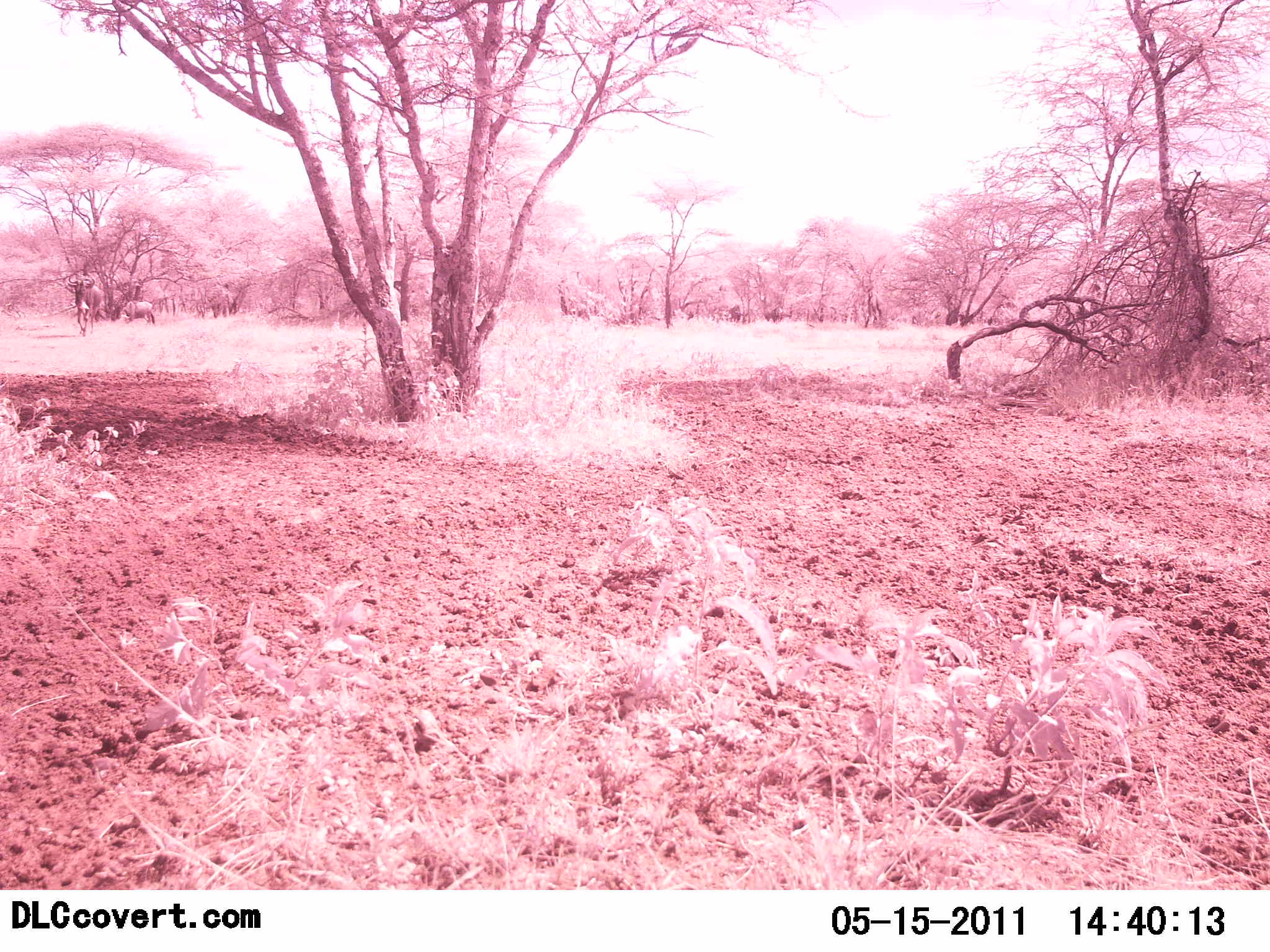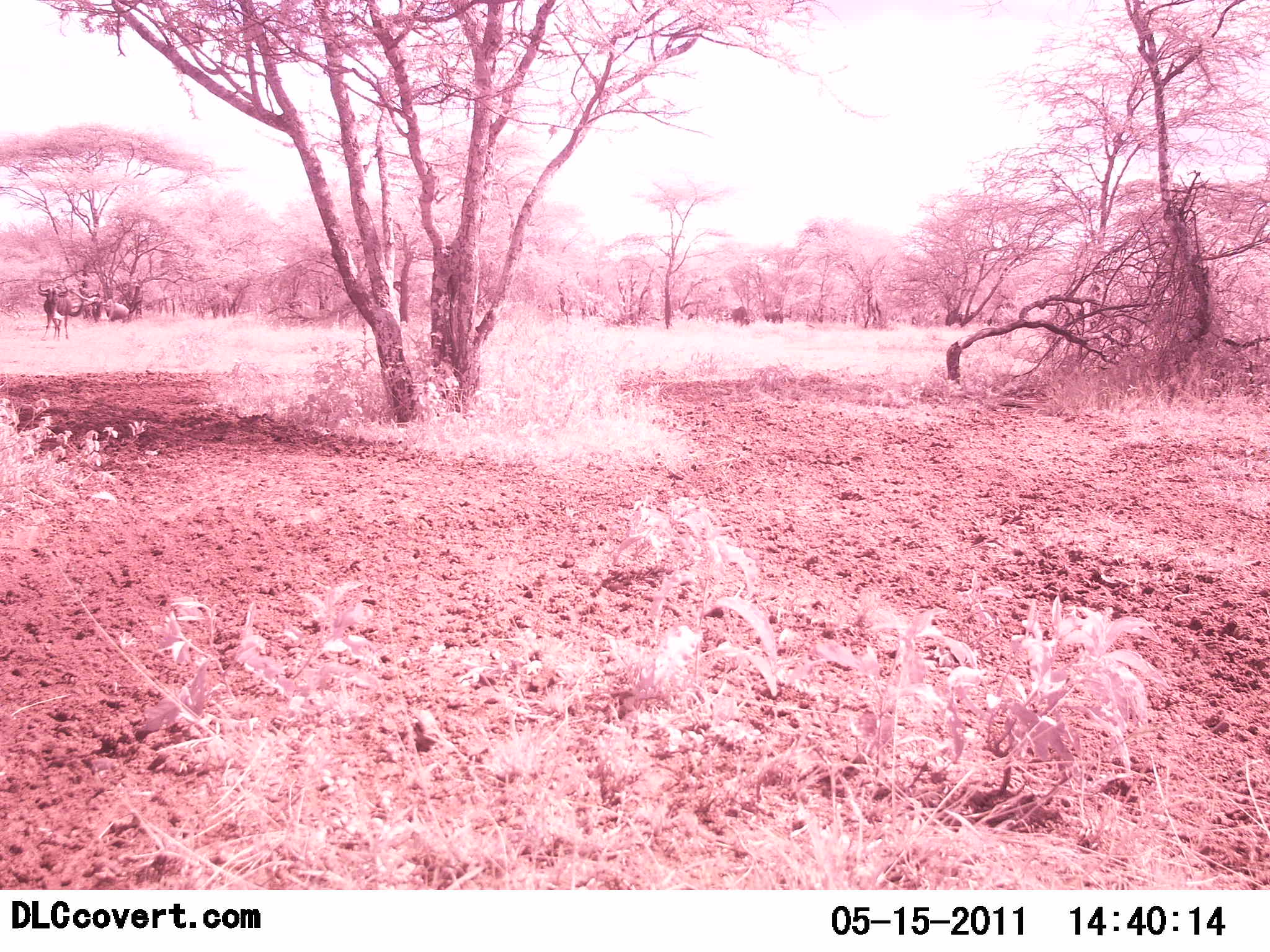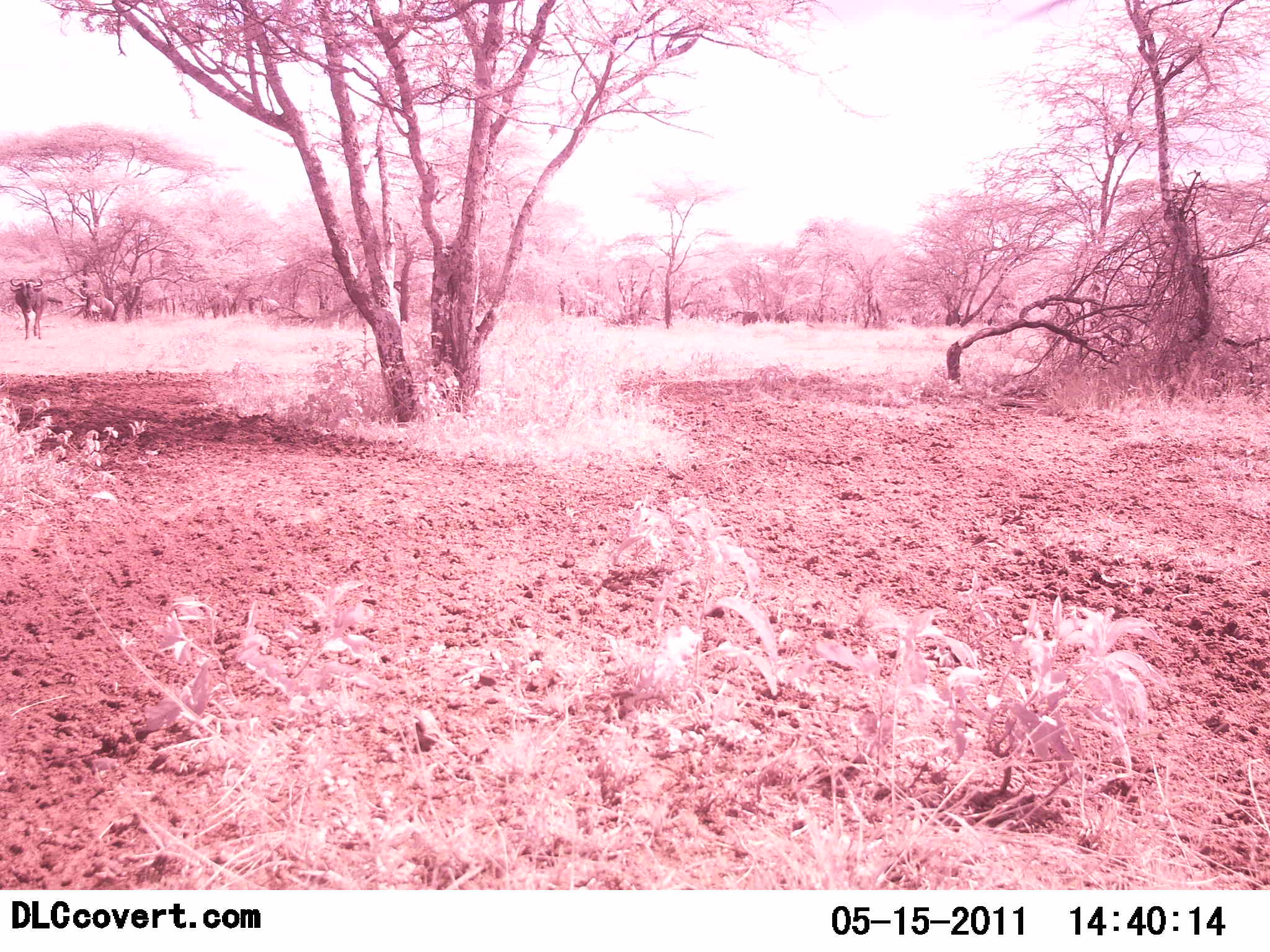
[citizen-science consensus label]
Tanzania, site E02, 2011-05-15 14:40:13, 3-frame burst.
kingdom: Animalia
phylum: Chordata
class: Mammalia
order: Artiodactyla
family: Bovidae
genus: Connochaetes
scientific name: Connochaetes taurinus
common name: blue wildebeest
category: wildebeest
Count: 6.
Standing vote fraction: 27%.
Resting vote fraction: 0%.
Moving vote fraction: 82%.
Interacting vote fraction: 0%.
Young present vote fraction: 0%.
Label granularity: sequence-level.